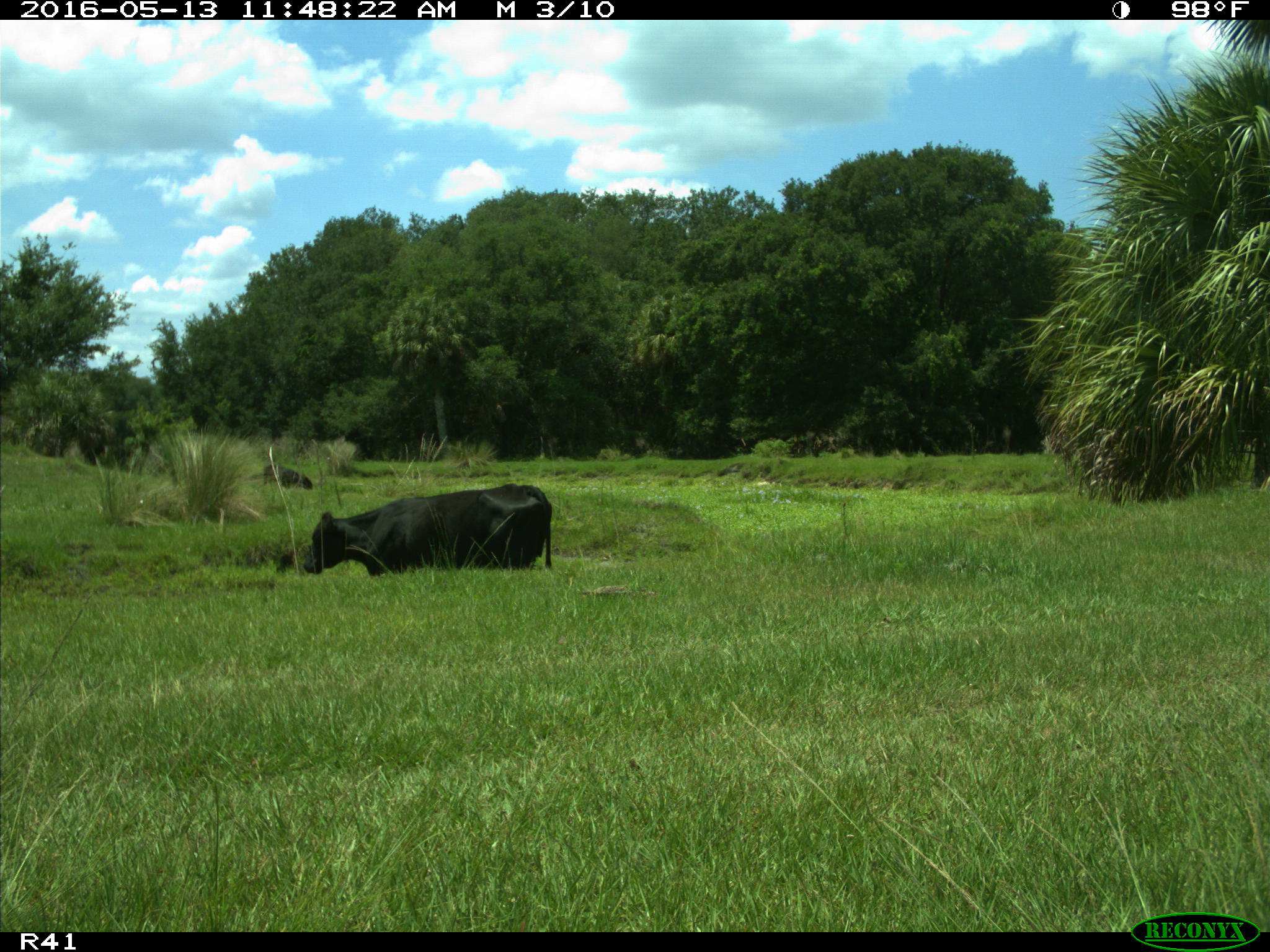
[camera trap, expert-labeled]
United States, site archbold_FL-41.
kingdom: Animalia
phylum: Chordata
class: Mammalia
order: Artiodactyla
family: Bovidae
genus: Bos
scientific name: Bos taurus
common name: domestic cow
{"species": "Bos taurus (domestic cow)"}